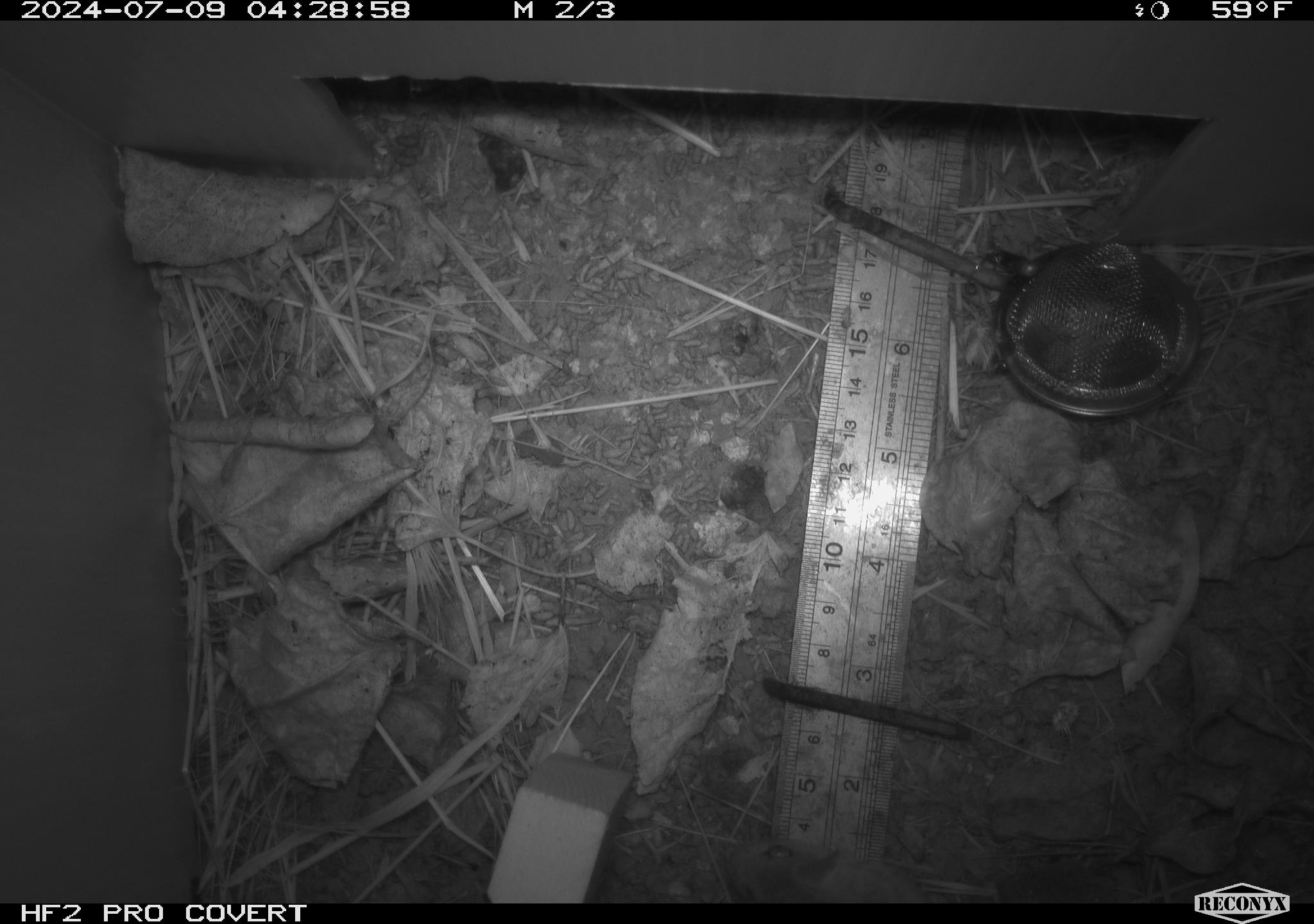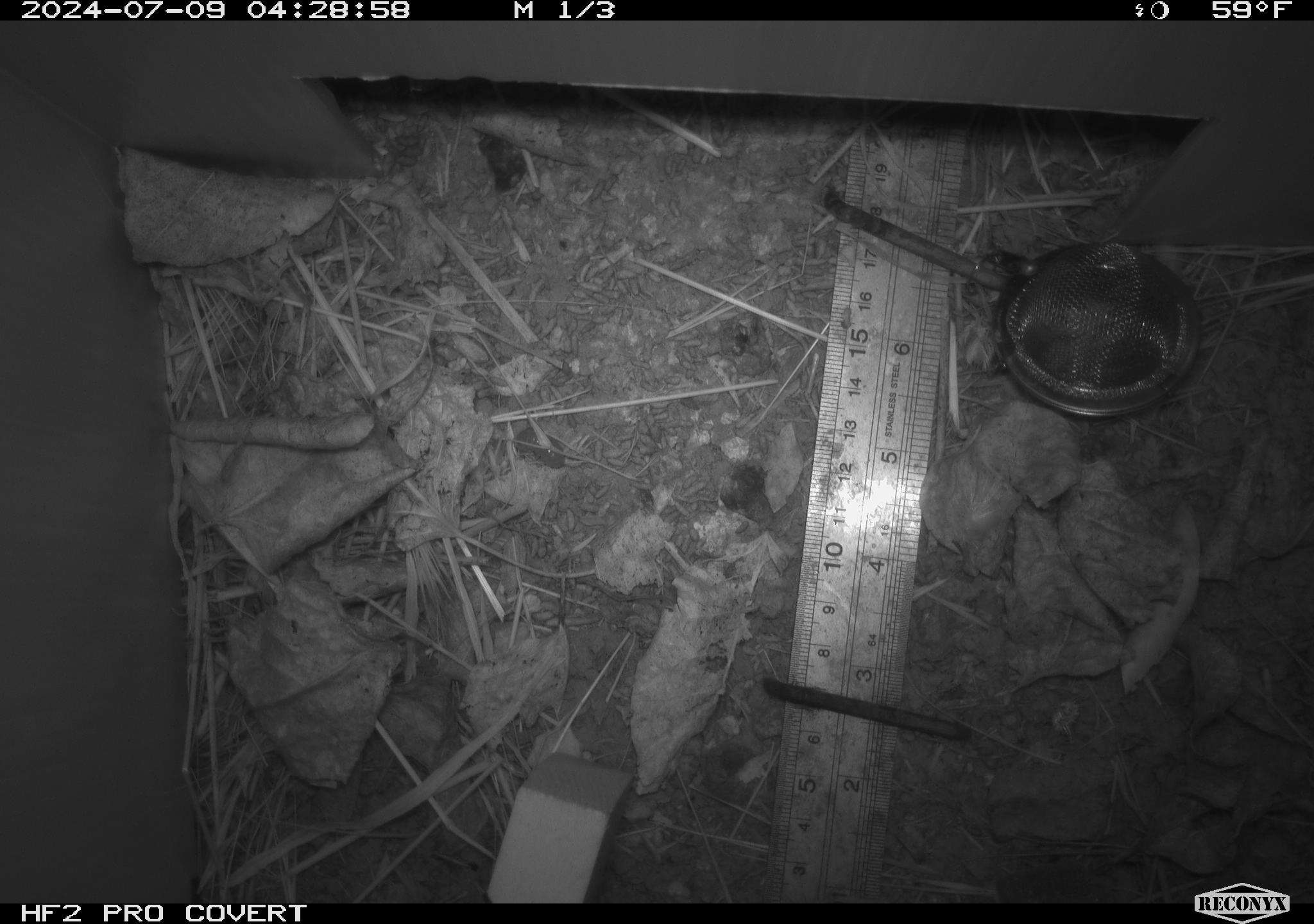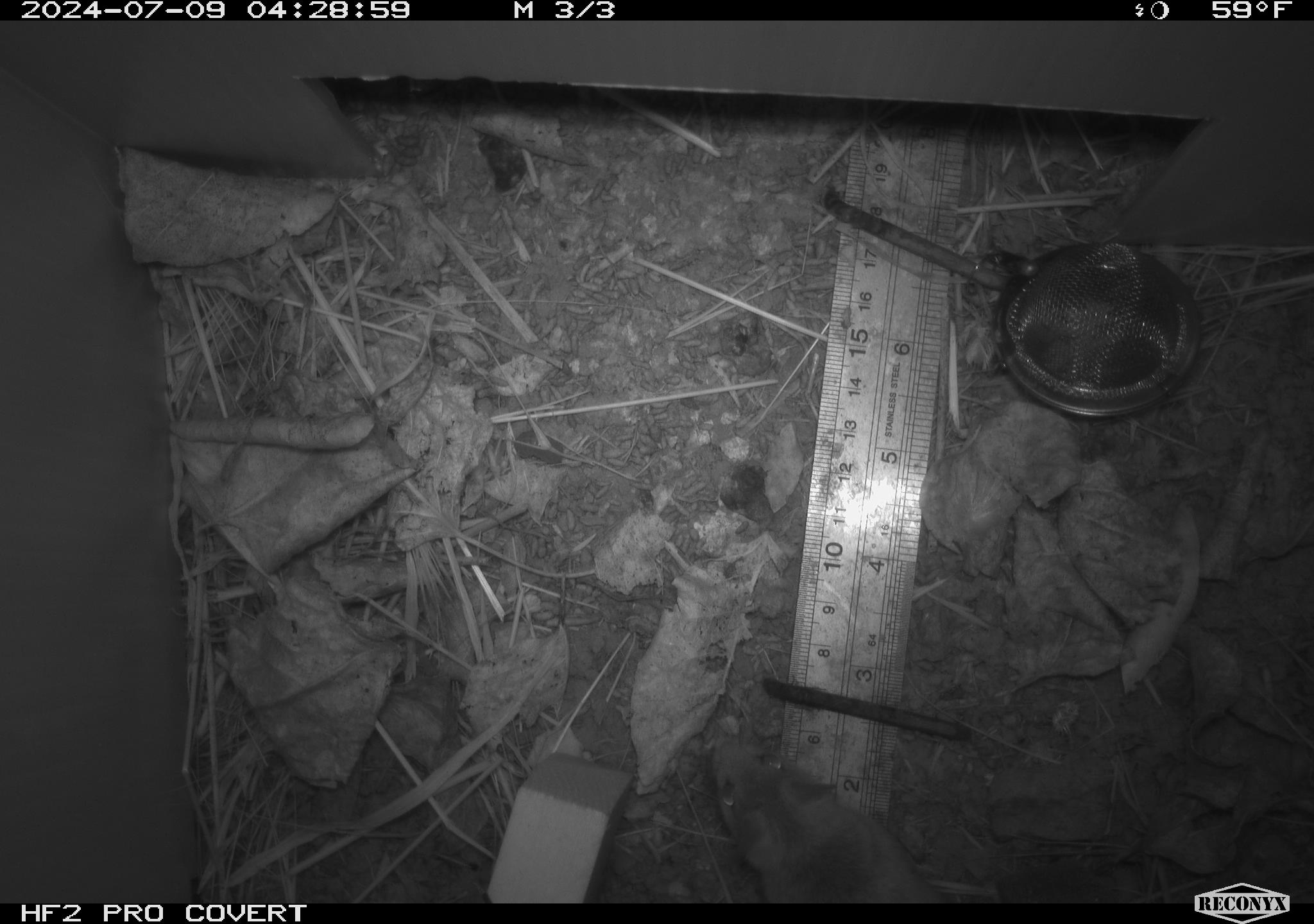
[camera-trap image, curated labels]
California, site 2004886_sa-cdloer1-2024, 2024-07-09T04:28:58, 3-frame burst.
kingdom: Animalia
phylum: Chordata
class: Mammalia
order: Rodentia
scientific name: Rodentia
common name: mouse species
Mouse species (Rodentia).